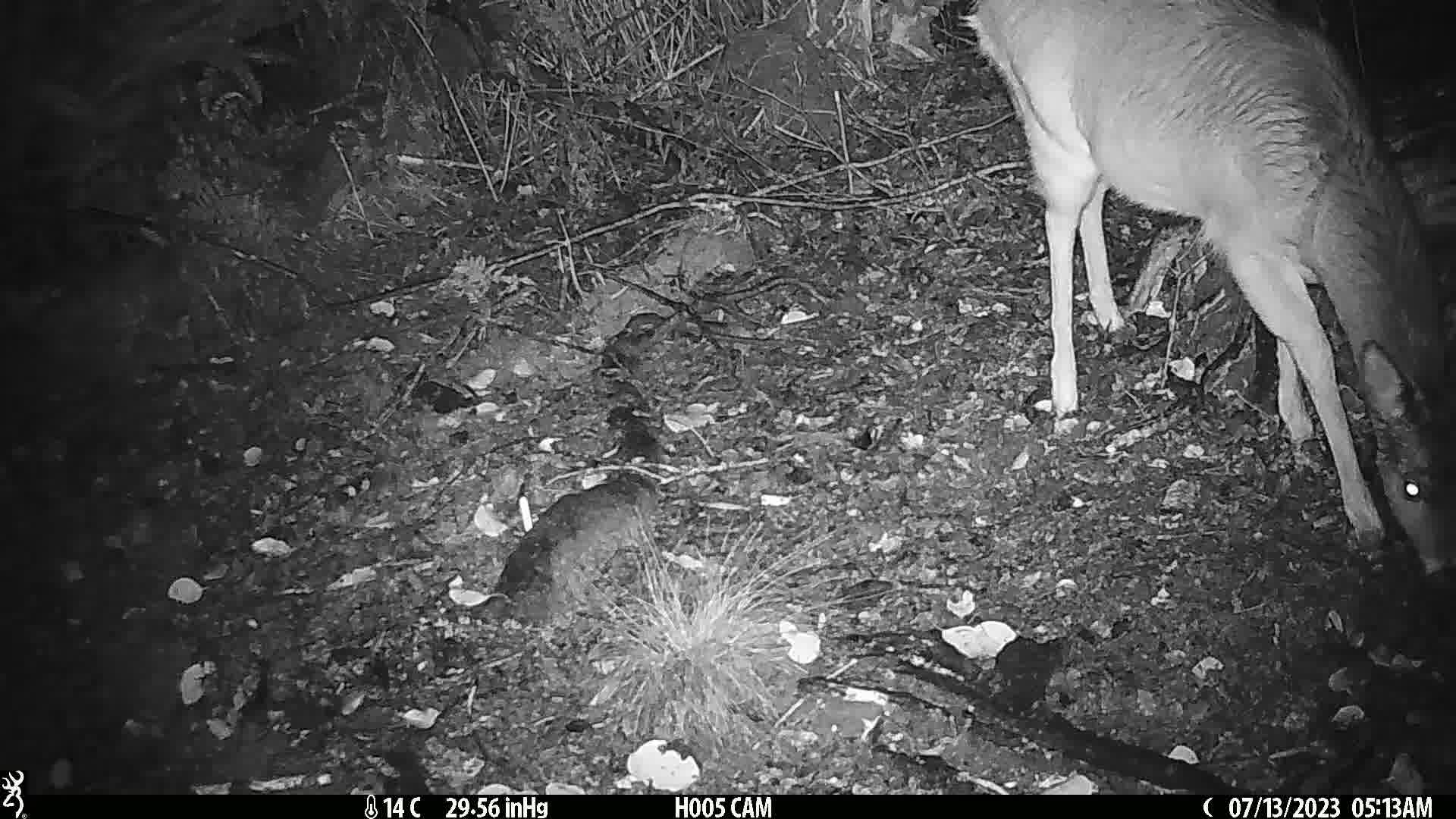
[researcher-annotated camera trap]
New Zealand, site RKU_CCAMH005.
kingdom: Animalia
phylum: Chordata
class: Mammalia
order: Artiodactyla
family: Cervidae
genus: Odocoileus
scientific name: Odocoileus virginianus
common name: white-tailed deer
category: white tailed deer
White tailed deer (white-tailed deer) (Odocoileus virginianus).